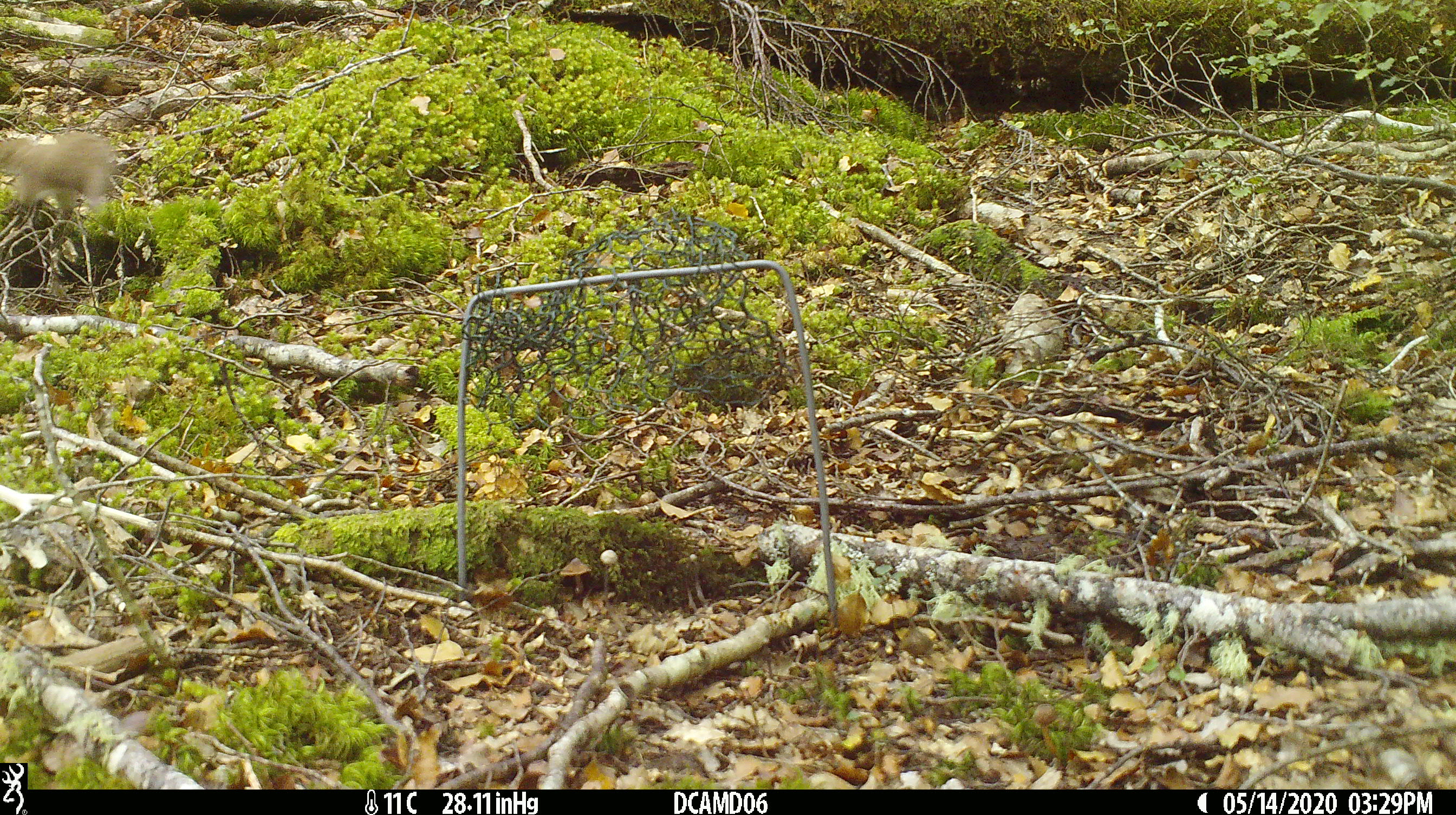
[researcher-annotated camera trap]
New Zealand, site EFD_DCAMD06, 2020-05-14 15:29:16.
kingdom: Animalia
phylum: Chordata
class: Mammalia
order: Carnivora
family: Mustelidae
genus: Mustela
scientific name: Mustela nivalis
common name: least weasel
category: weasel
Weasel (least weasel) (Mustela nivalis).